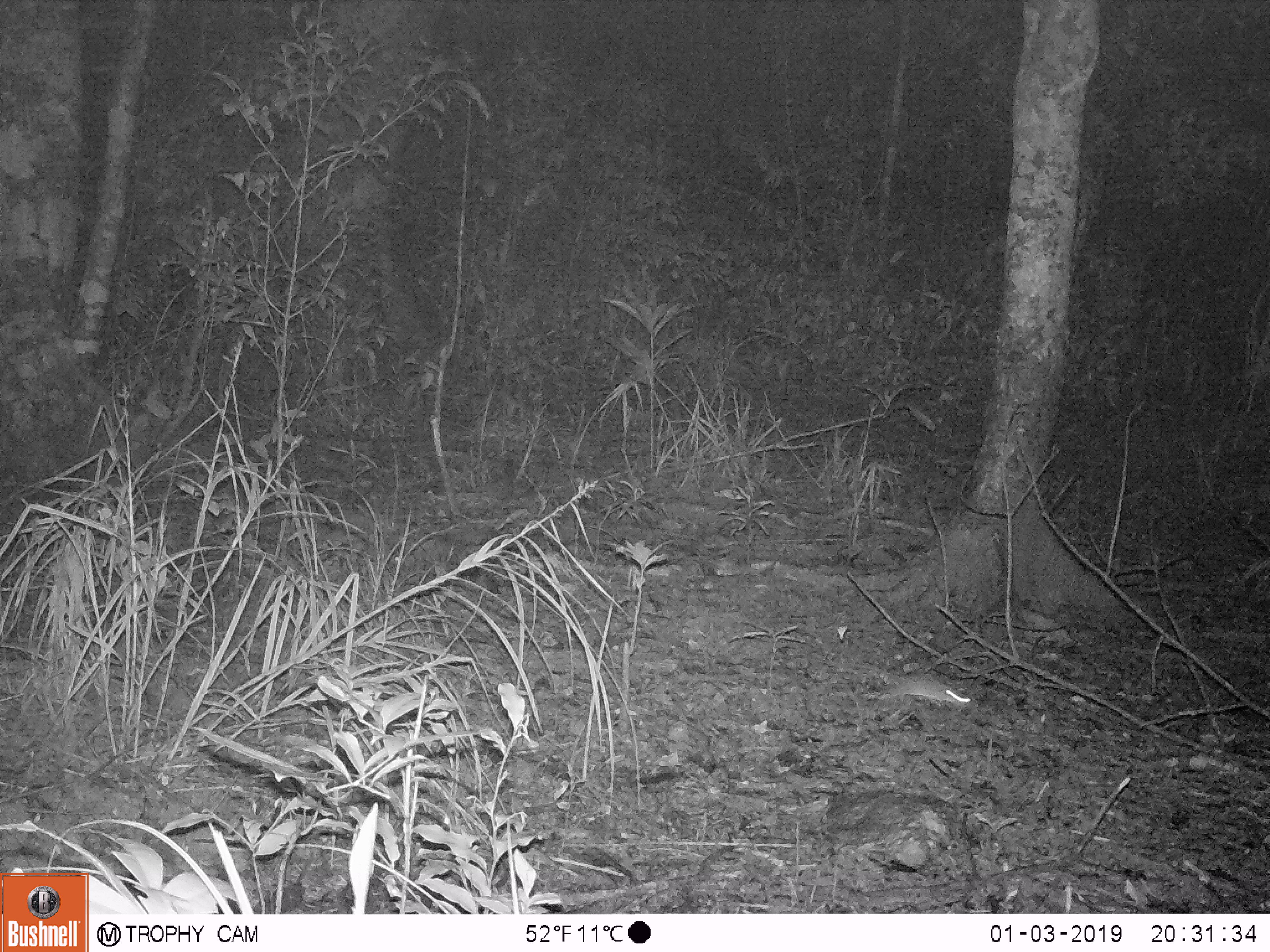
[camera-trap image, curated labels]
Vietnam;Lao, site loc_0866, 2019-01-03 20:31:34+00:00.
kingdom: Animalia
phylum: Chordata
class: Mammalia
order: Rodentia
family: Muridae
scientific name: Muridae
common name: old-world mice and rats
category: unidentified murid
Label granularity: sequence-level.